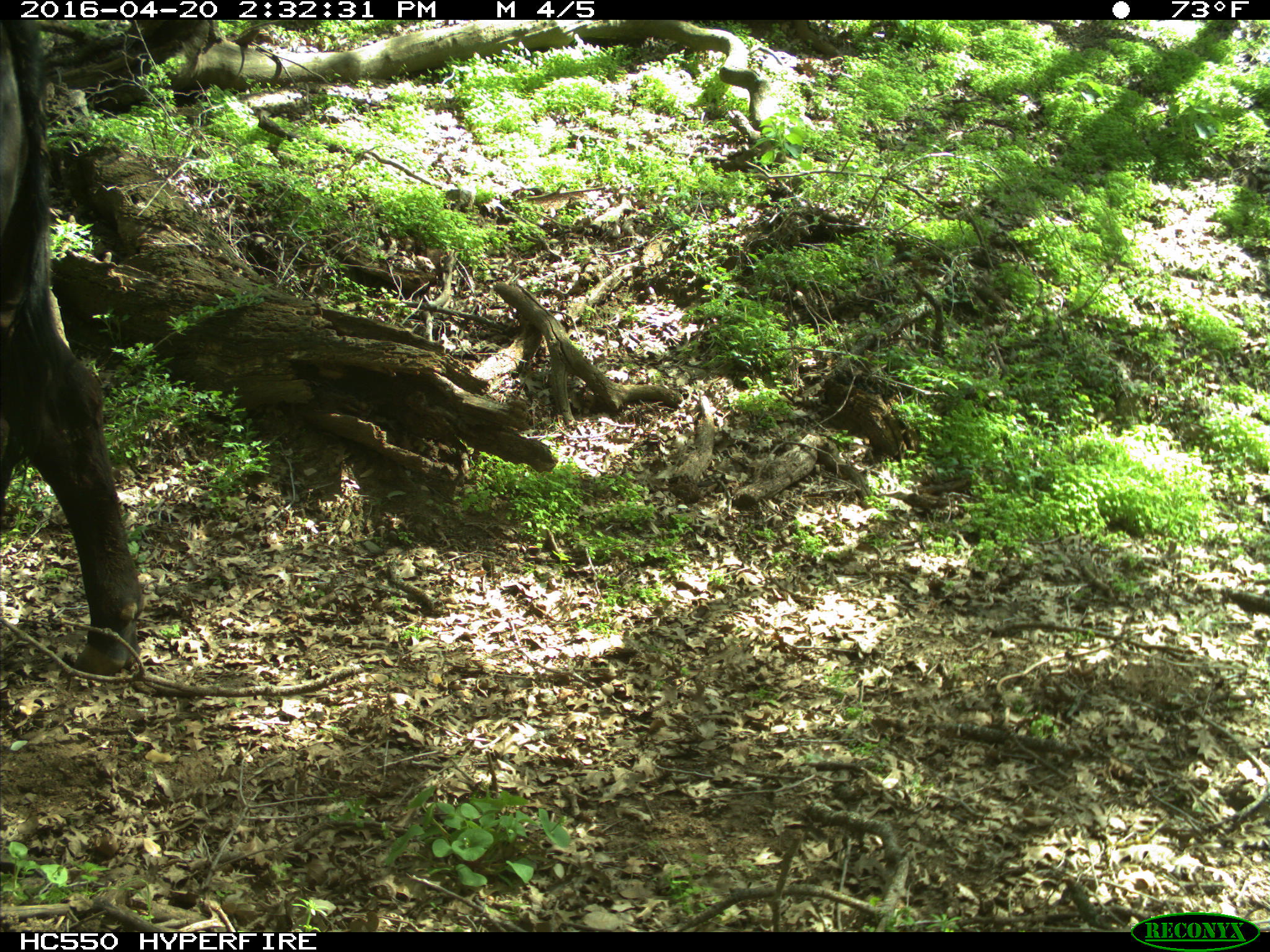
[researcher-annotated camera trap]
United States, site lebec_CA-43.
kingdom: Animalia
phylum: Chordata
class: Mammalia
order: Artiodactyla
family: Bovidae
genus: Bos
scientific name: Bos taurus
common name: domestic cow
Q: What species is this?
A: Bos taurus (domestic cow).